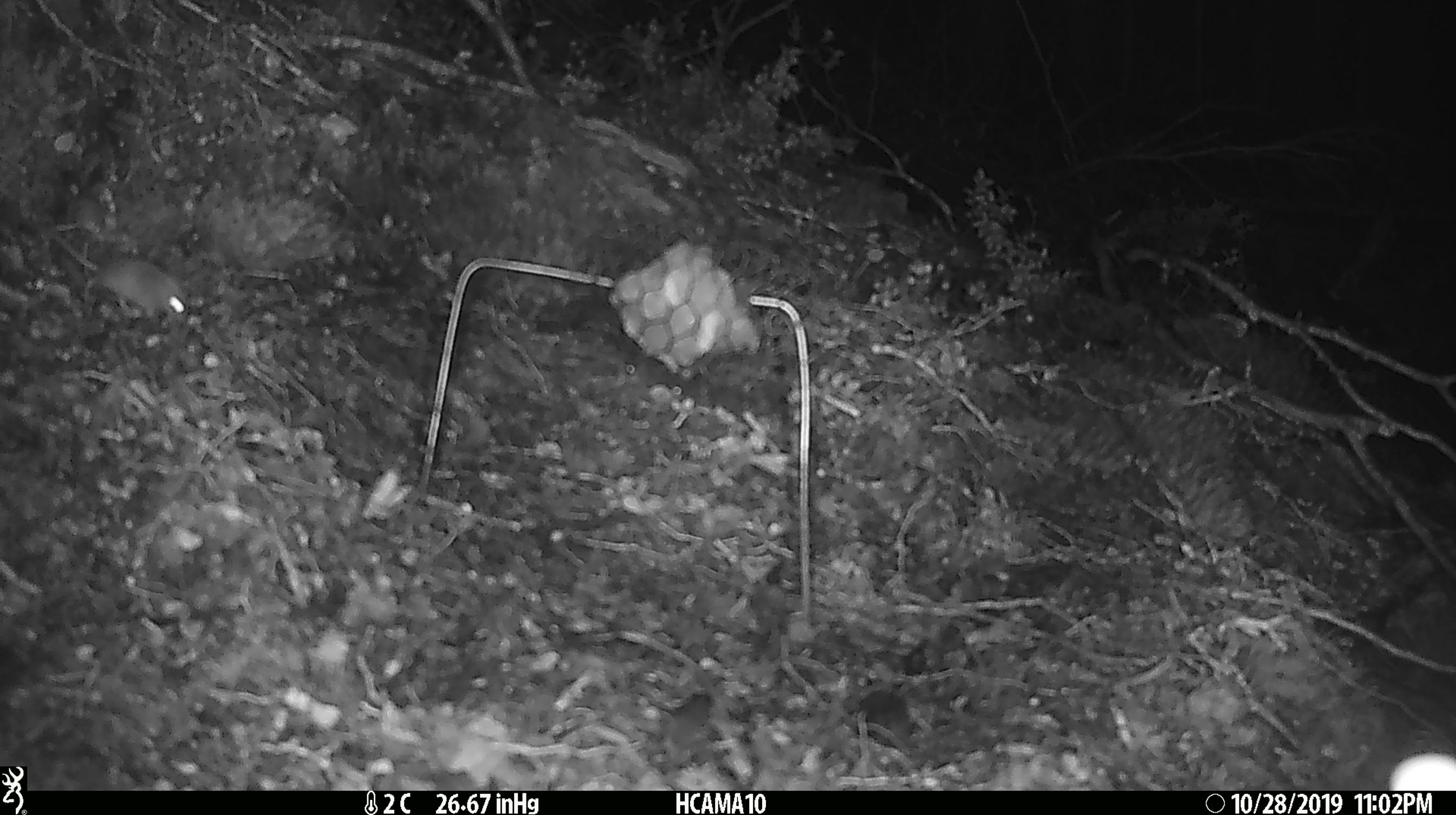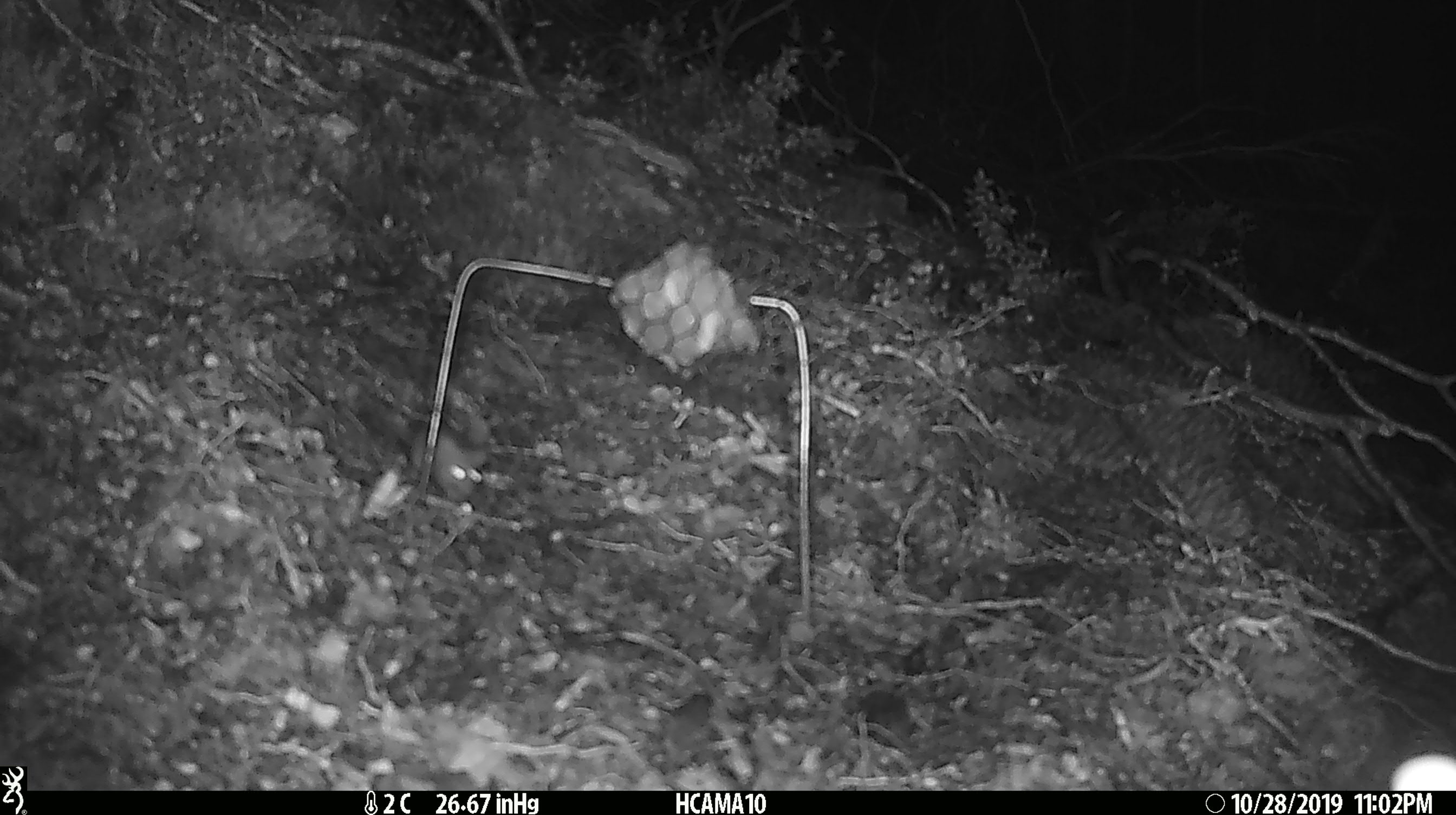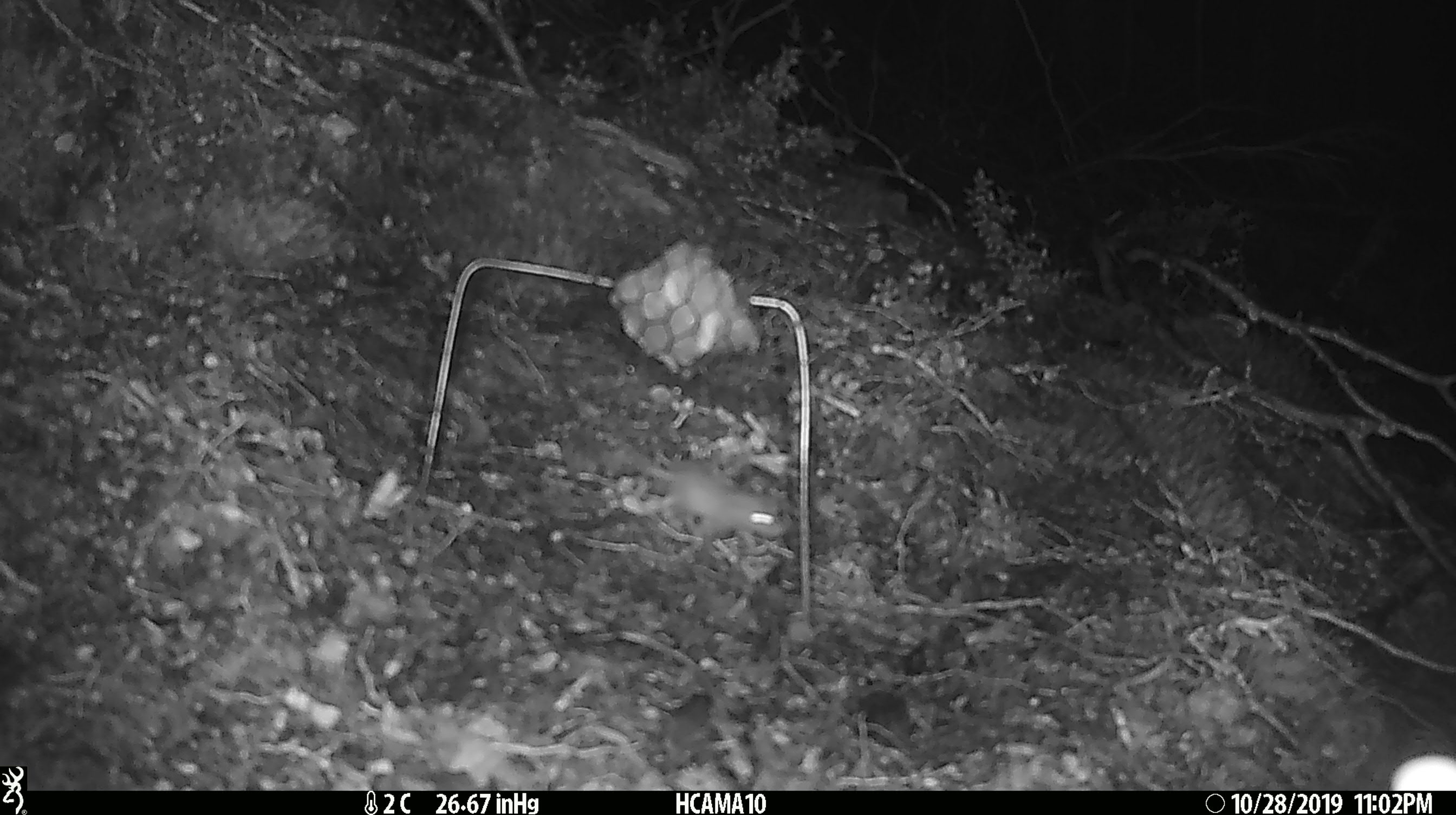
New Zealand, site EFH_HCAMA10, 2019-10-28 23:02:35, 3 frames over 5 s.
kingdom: Animalia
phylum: Chordata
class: Mammalia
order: Rodentia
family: Muridae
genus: Mus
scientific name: Mus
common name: mouse